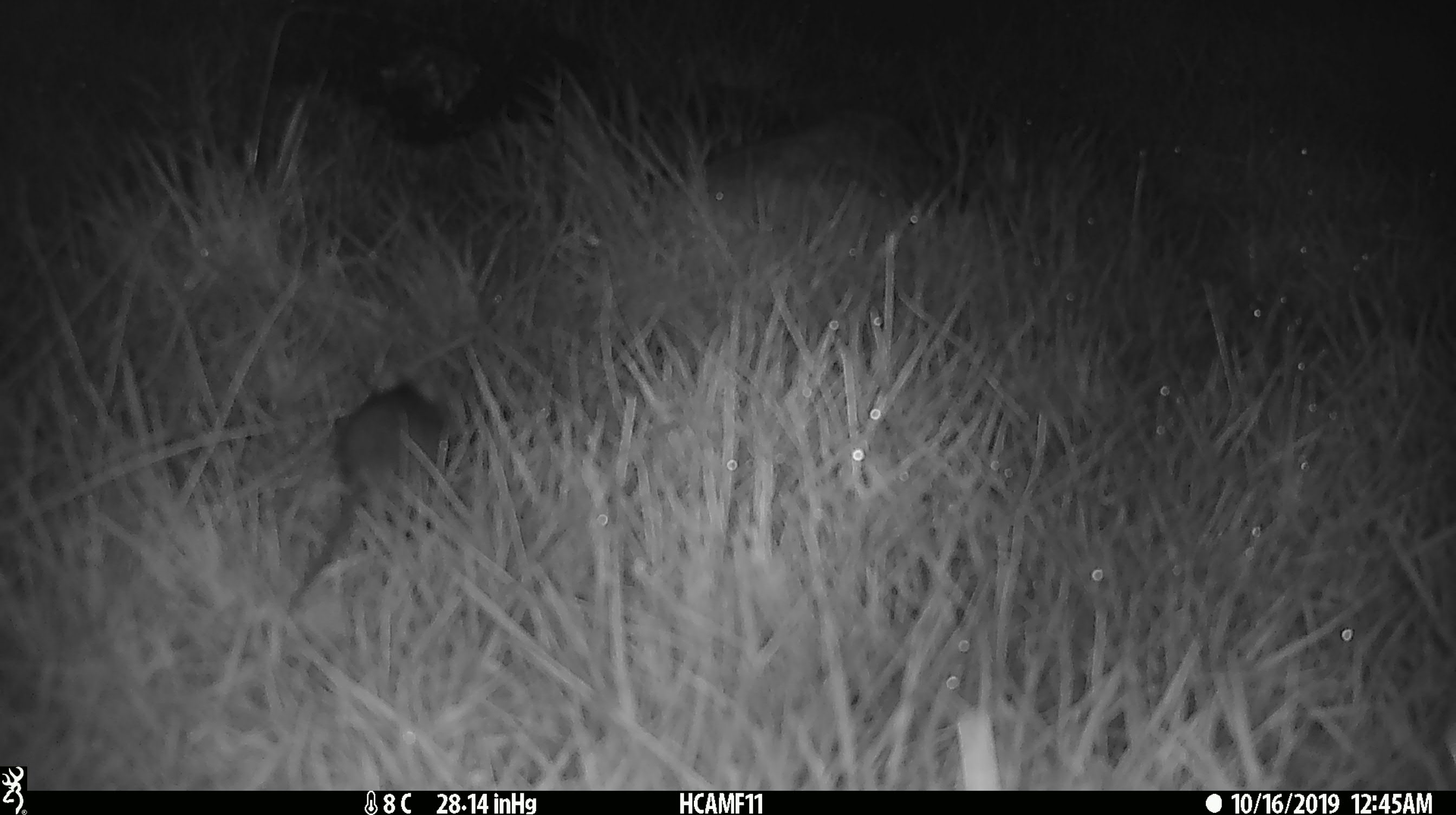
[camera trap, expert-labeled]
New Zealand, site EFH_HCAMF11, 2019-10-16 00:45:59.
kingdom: Animalia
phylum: Chordata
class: Mammalia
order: Rodentia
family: Muridae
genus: Mus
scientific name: Mus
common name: mouse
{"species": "mouse (Mus)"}